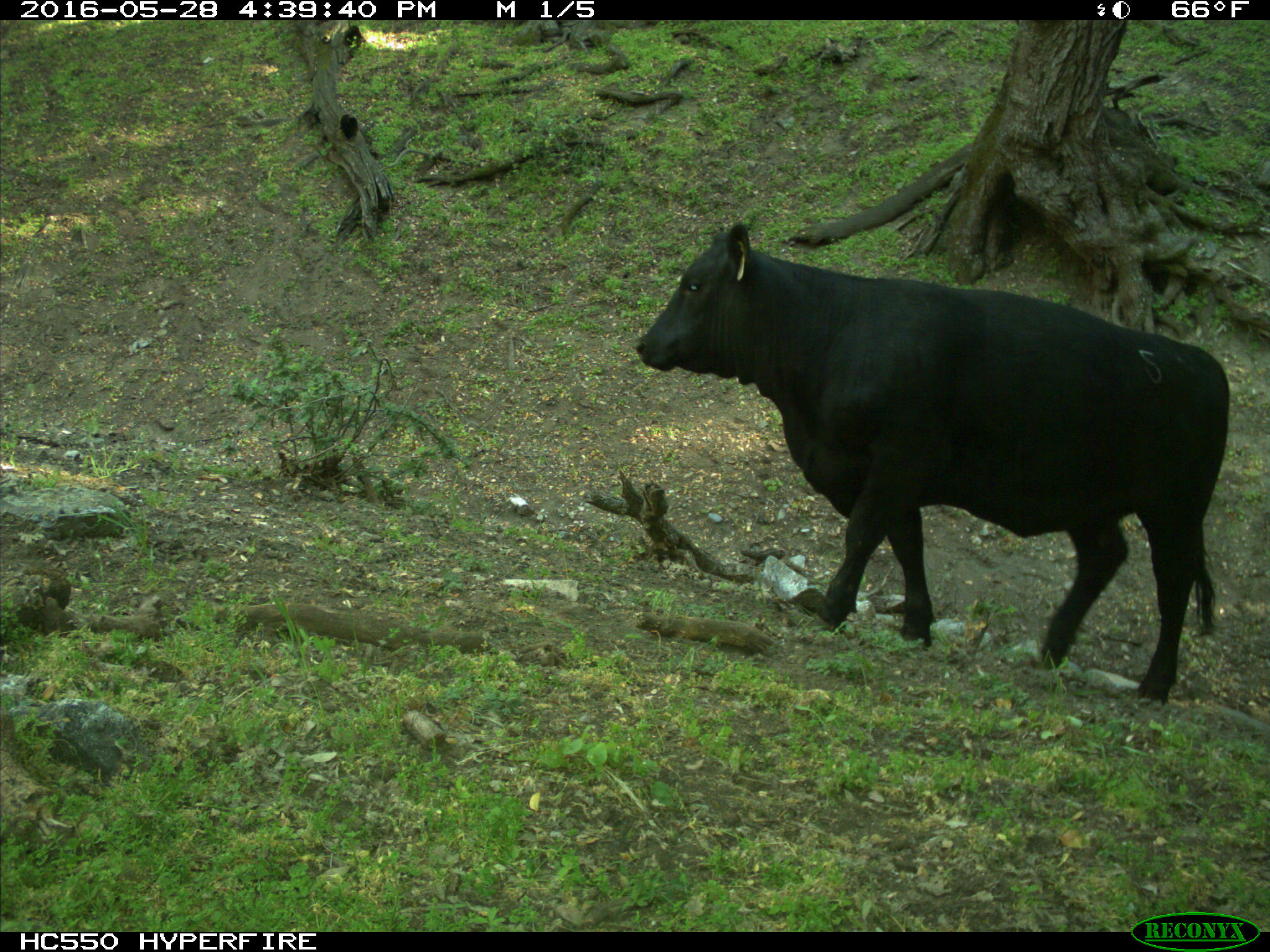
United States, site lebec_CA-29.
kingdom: Animalia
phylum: Chordata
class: Mammalia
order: Artiodactyla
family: Bovidae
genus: Bos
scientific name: Bos taurus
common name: domestic cow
Bos taurus (domestic cow).